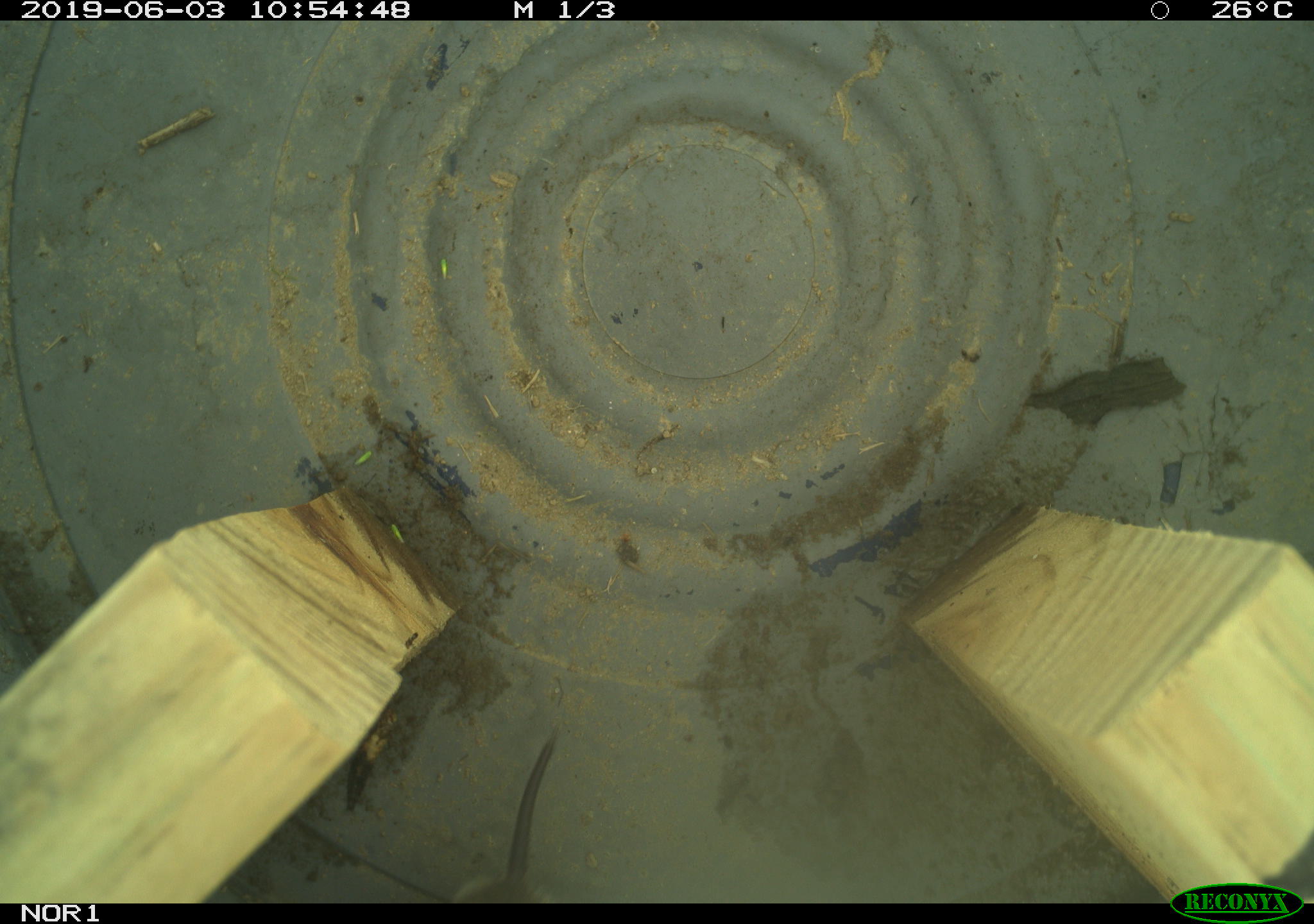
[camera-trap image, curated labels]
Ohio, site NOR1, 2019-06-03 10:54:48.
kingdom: Animalia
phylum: Chordata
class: Mammalia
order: Rodentia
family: Cricetidae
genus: Microtus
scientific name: Microtus pennsylvanicus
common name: meadow vole